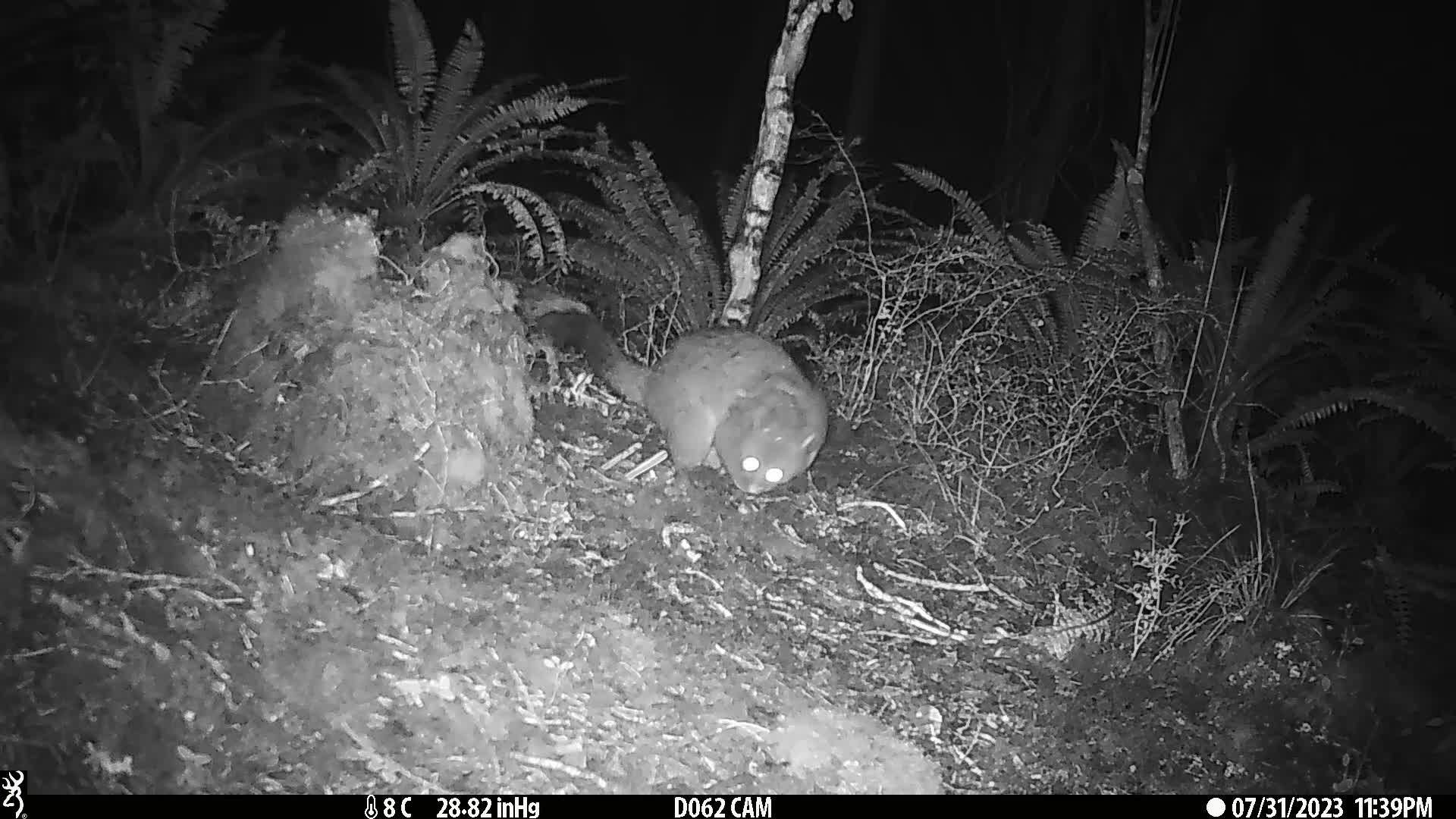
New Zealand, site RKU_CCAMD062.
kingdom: Animalia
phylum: Chordata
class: Mammalia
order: Diprotodontia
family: Phalangeridae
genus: Trichosurus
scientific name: Trichosurus vulpecula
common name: common brushtail possum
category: possum